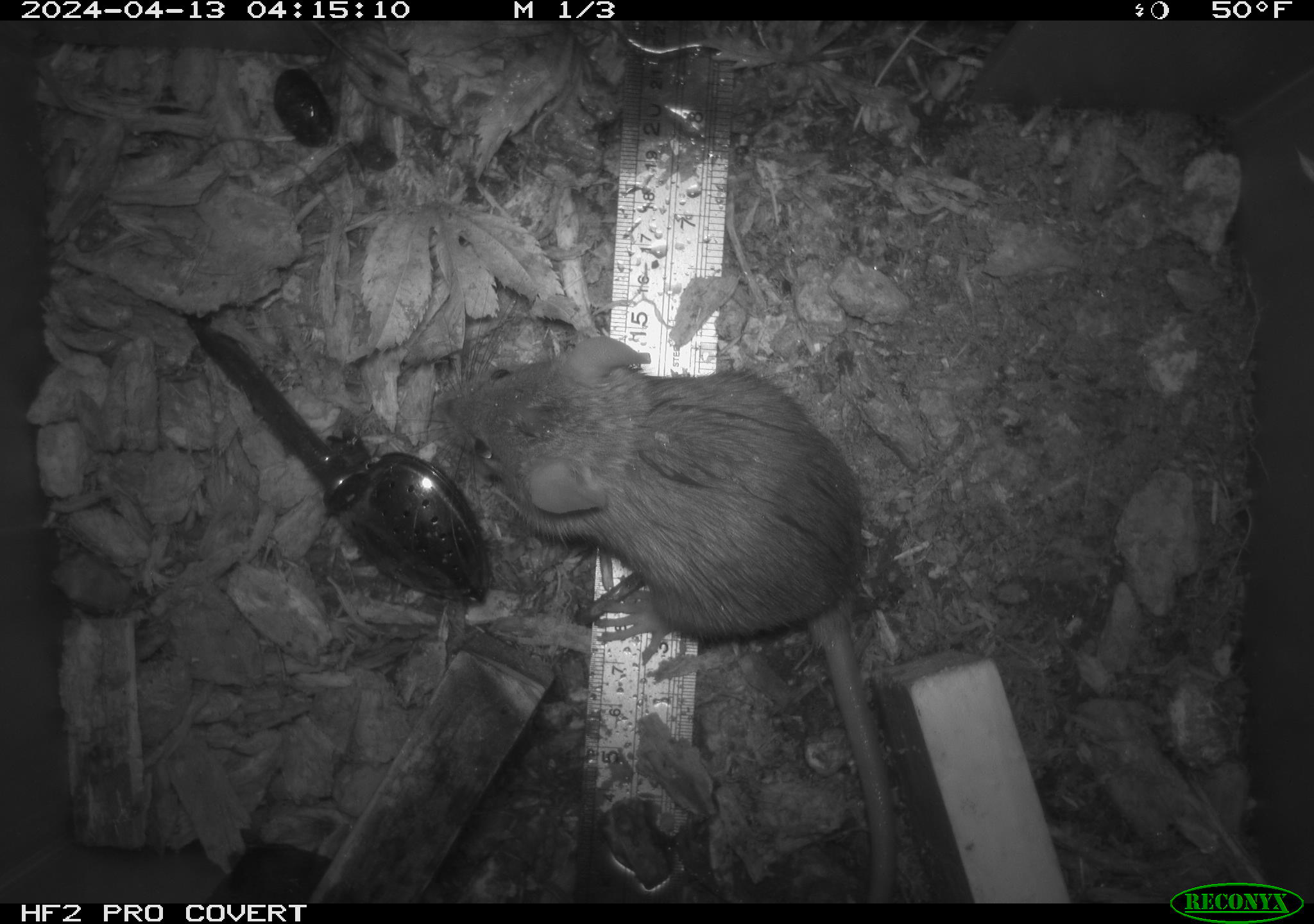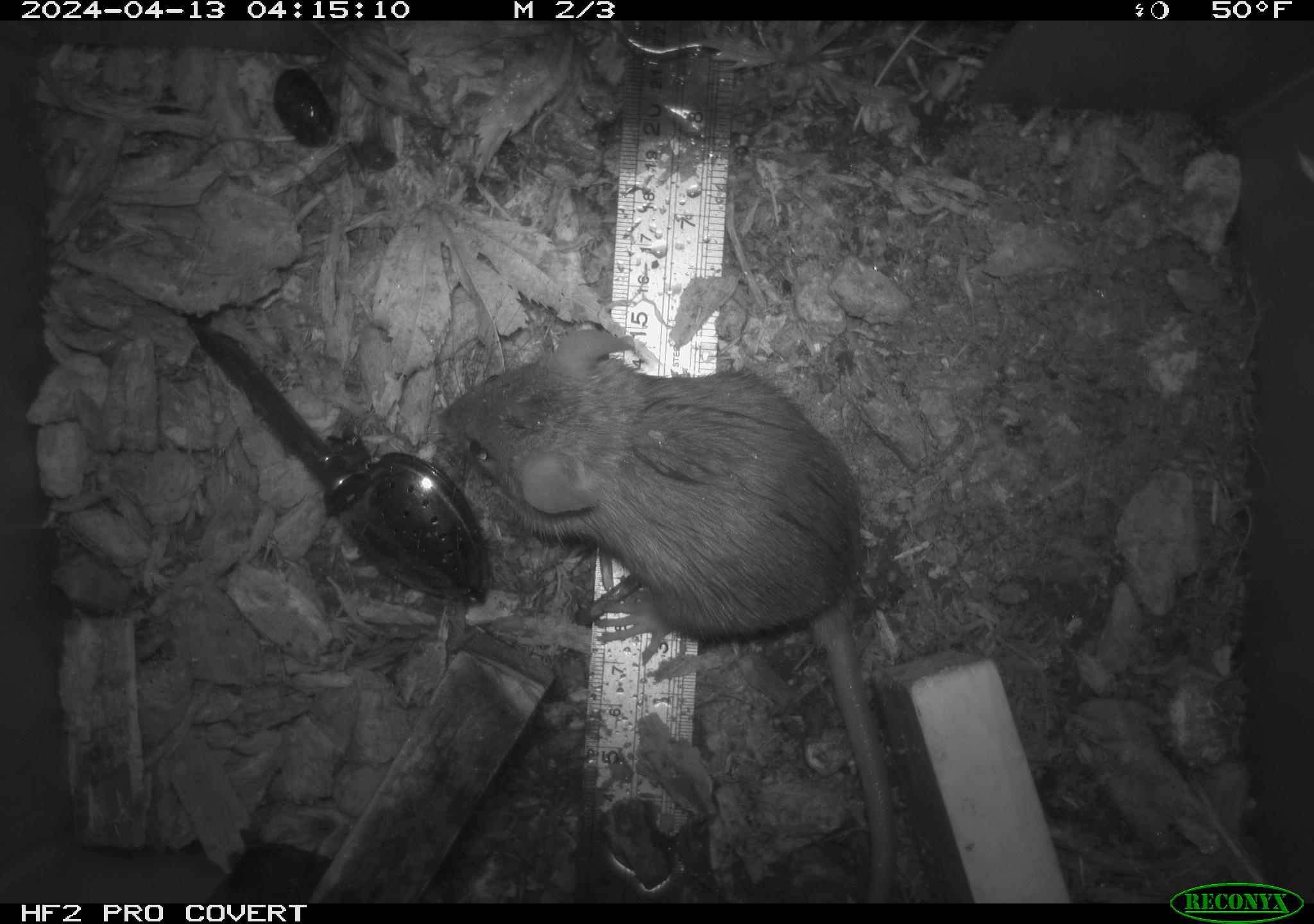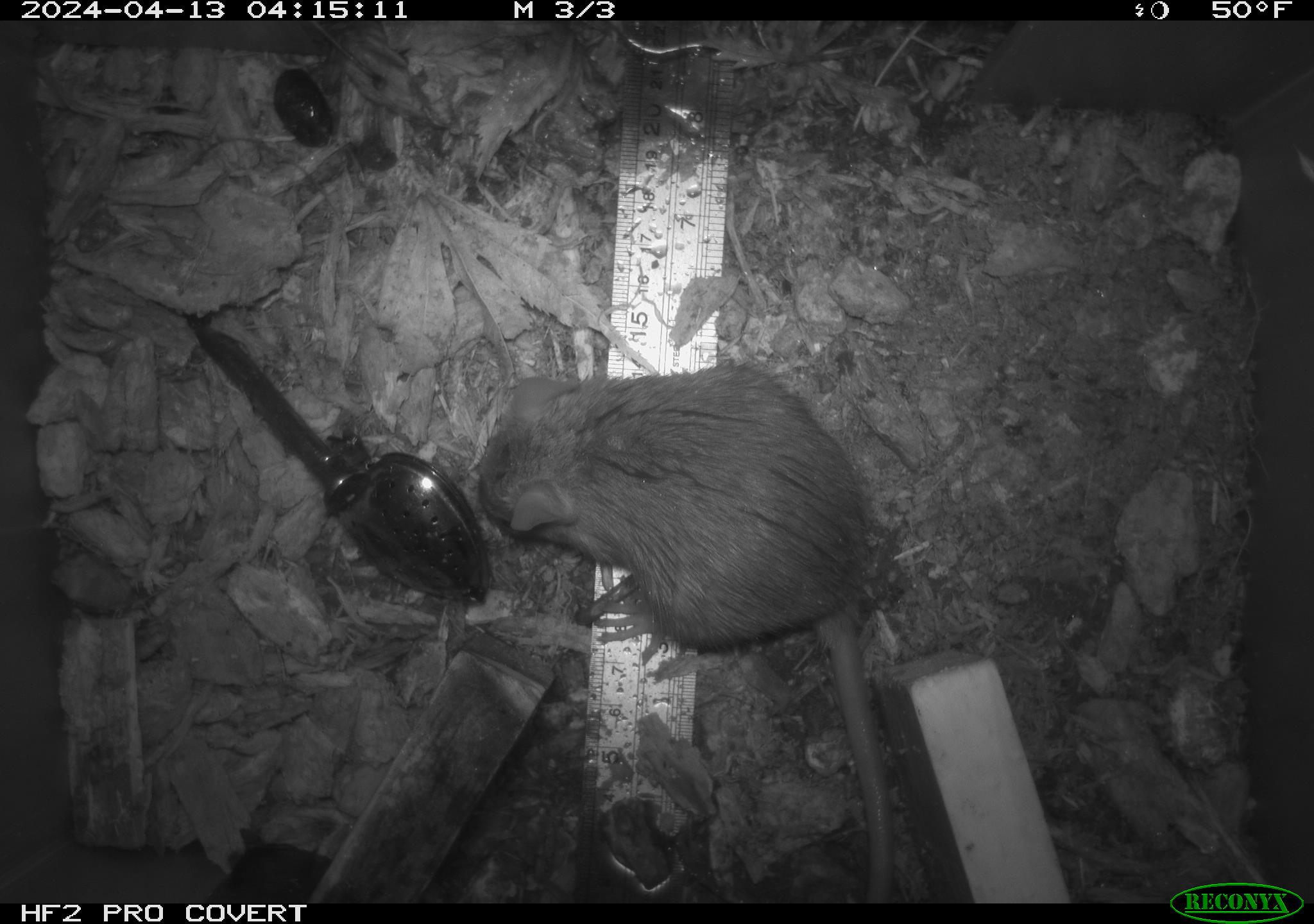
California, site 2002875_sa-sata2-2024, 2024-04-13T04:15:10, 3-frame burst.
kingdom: Animalia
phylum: Chordata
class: Mammalia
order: Rodentia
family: Muridae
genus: Rattus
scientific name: Rattus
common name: rat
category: rattus species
Rattus species (rat) (Rattus).